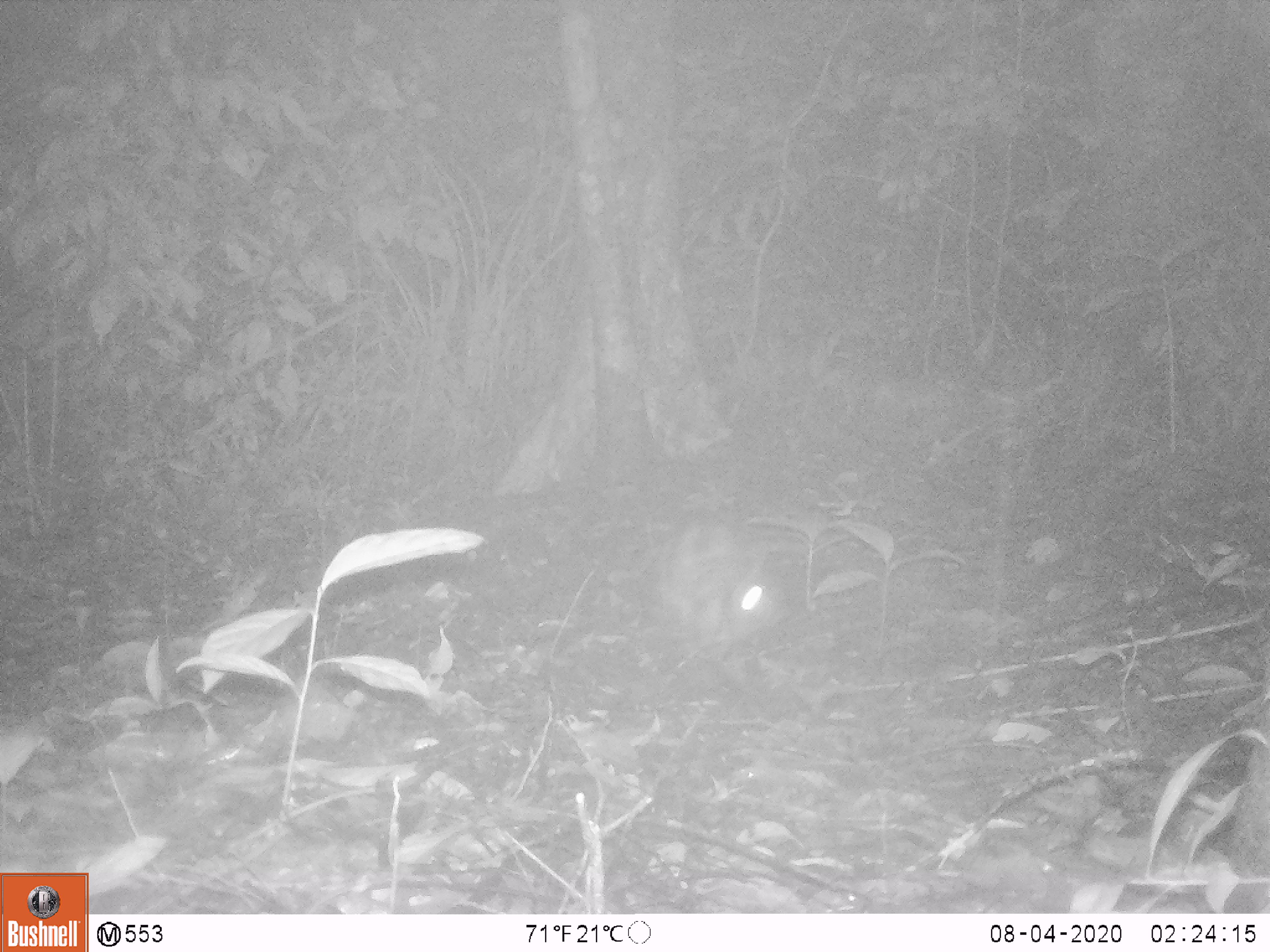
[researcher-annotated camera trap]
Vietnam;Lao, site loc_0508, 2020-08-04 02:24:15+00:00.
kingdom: Animalia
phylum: Chordata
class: Mammalia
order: Lagomorpha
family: Leporidae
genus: Nesolagus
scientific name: Nesolagus timminsi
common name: annamite striped rabbit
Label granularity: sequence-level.